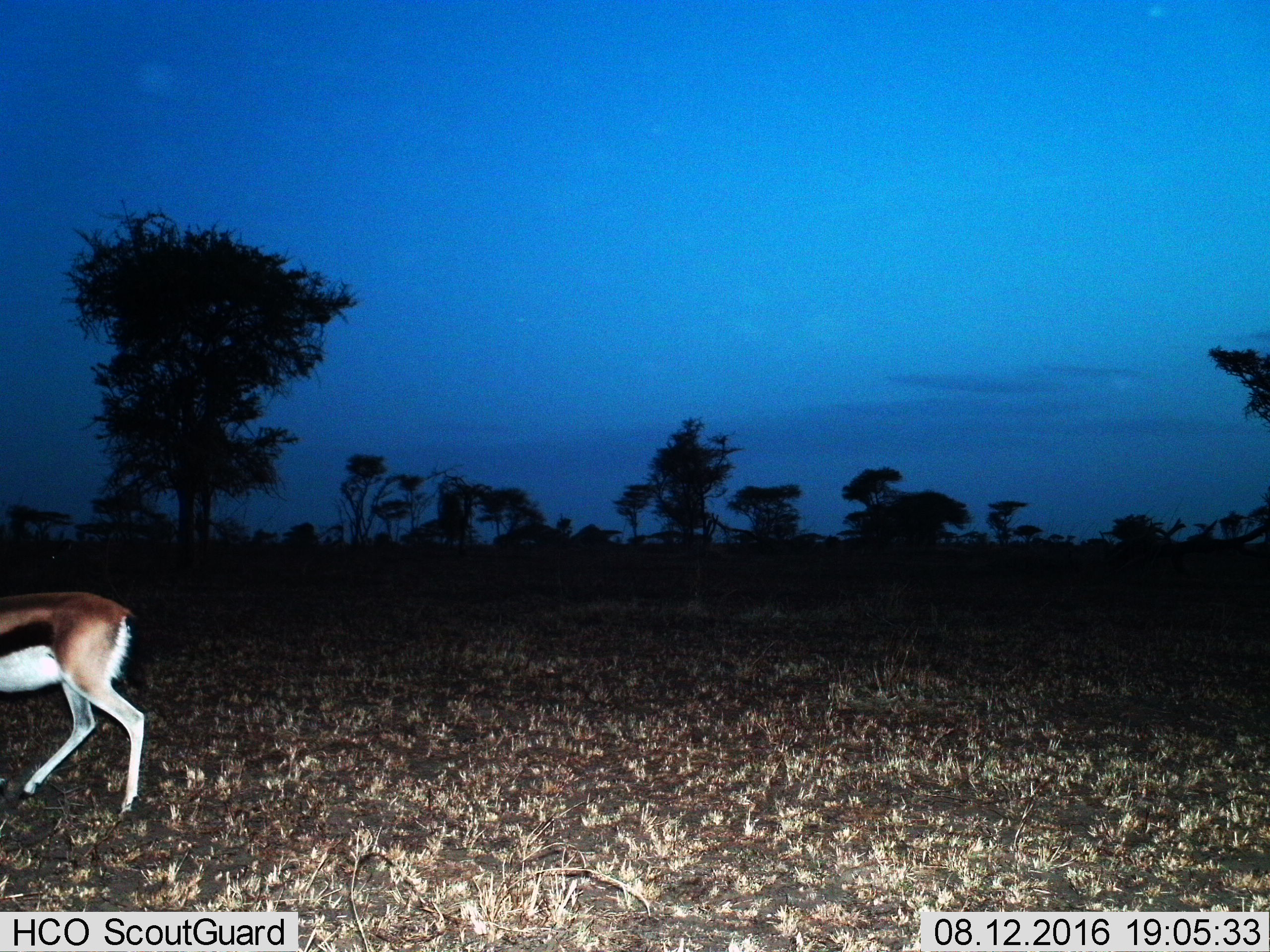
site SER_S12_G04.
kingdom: Animalia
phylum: Chordata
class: Mammalia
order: Artiodactyla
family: Bovidae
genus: Eudorcas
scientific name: Eudorcas thomsonii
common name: thomson's gazelle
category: gazellethomsons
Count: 1.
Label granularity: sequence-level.